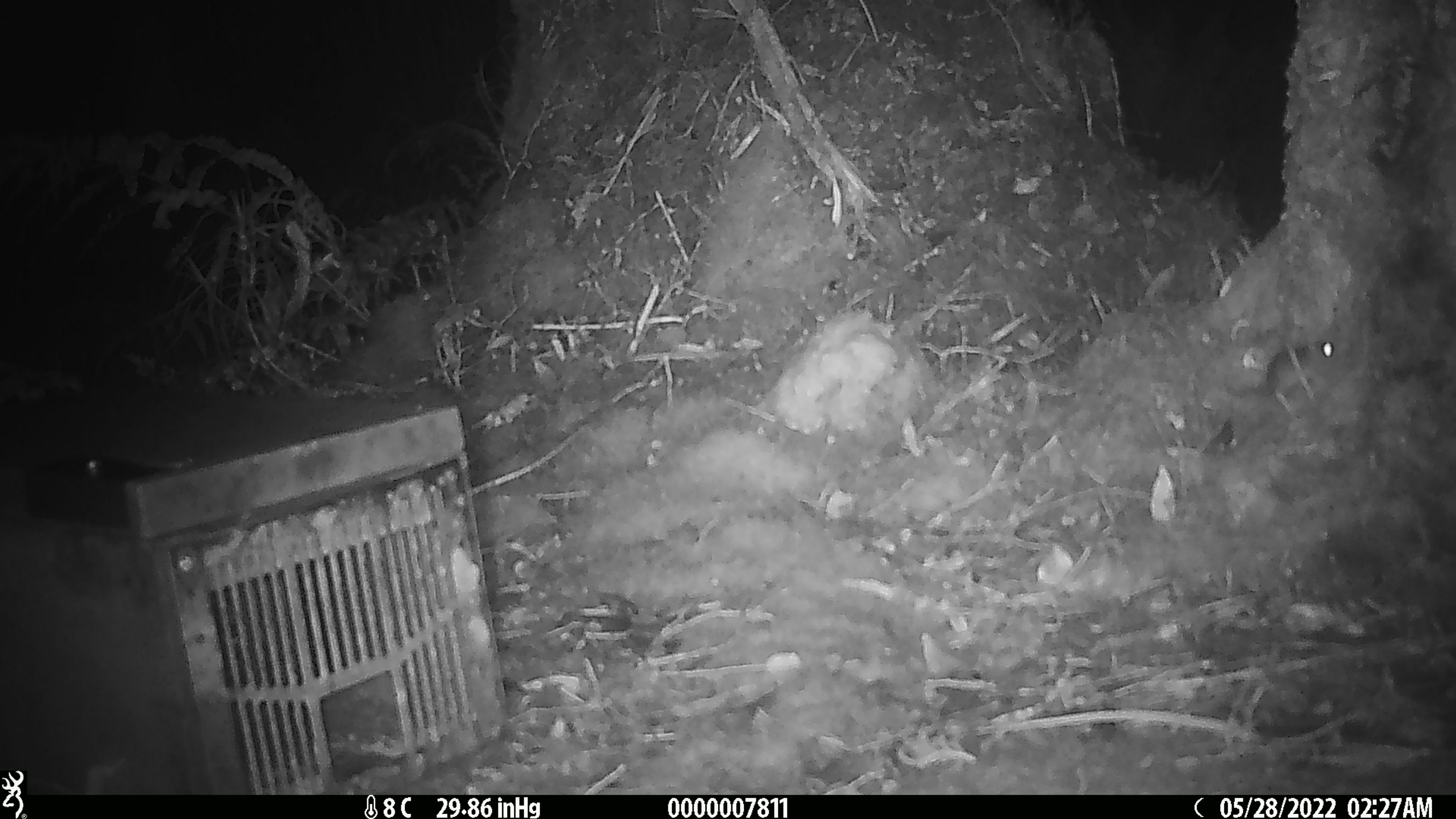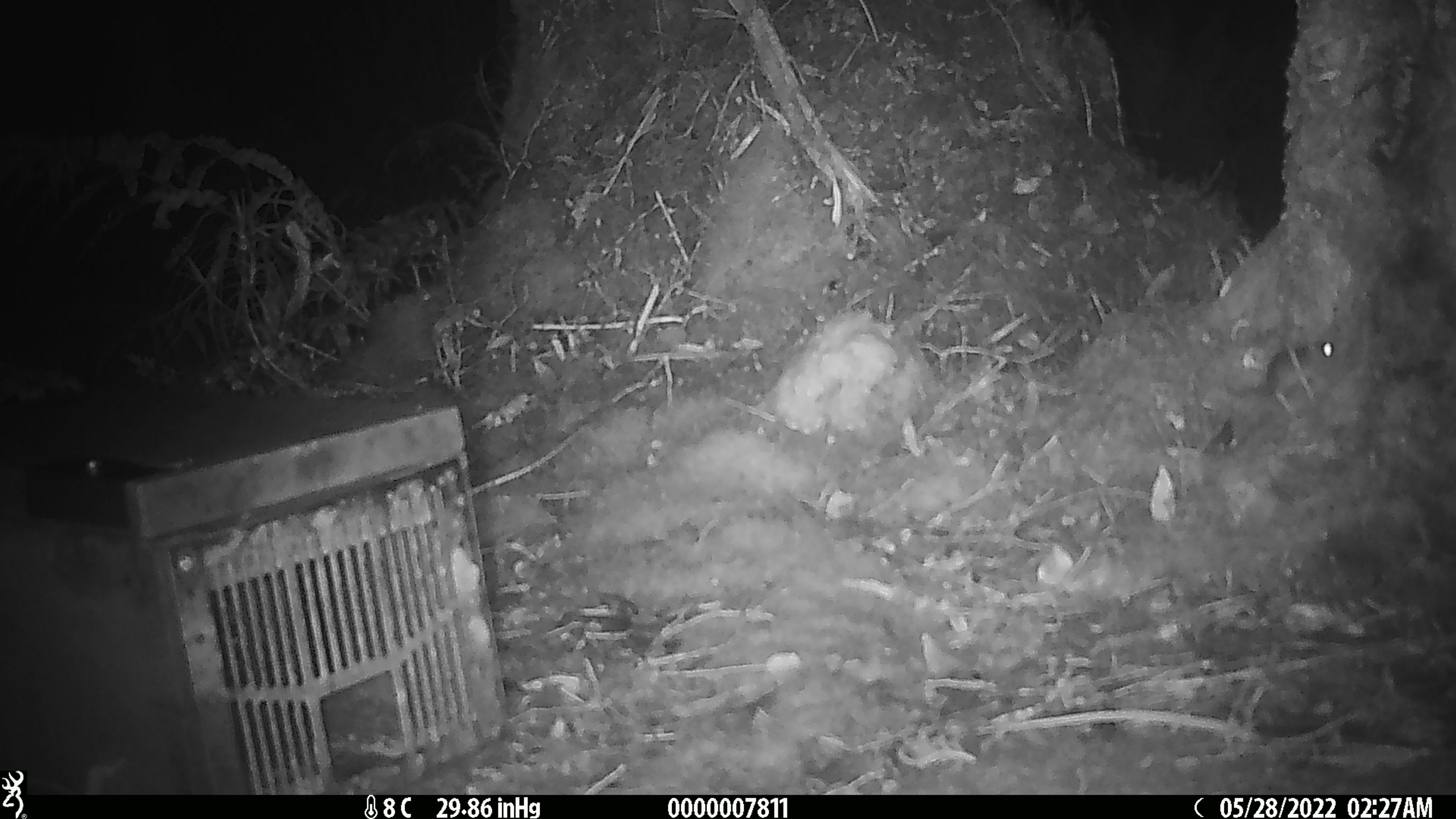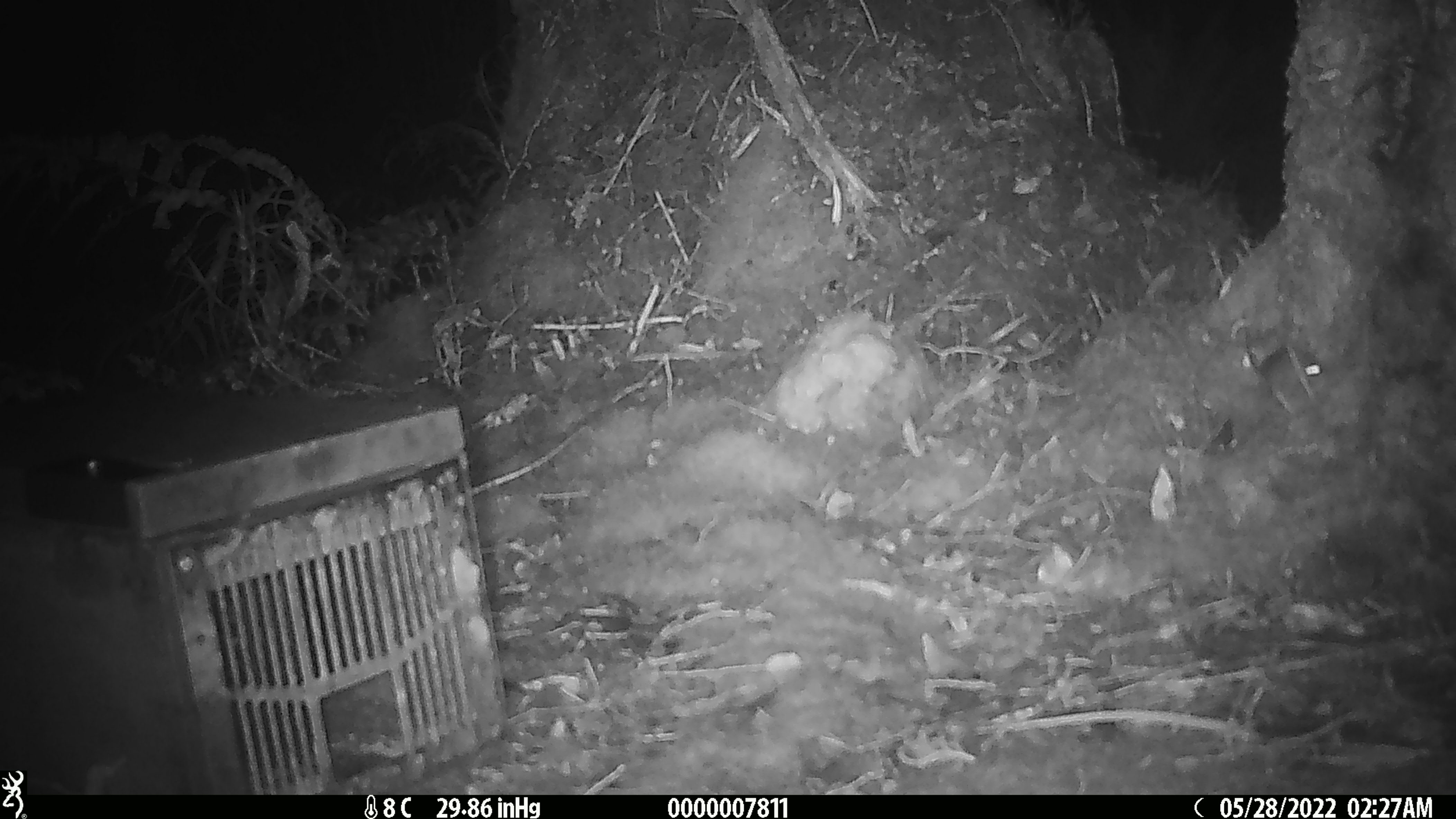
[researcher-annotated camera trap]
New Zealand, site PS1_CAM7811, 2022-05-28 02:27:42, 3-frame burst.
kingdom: Animalia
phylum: Chordata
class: Mammalia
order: Rodentia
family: Muridae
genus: Mus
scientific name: Mus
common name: mouse